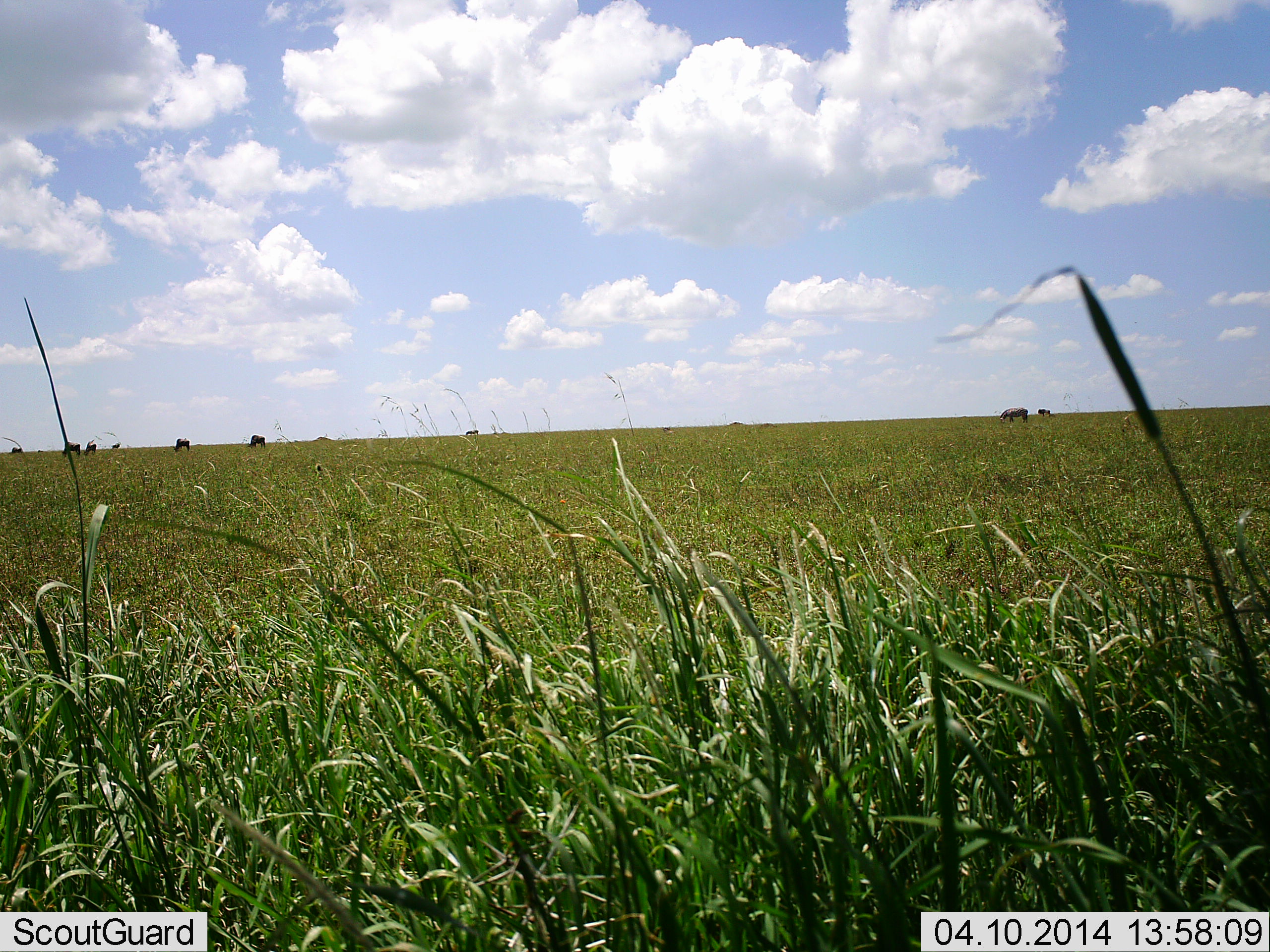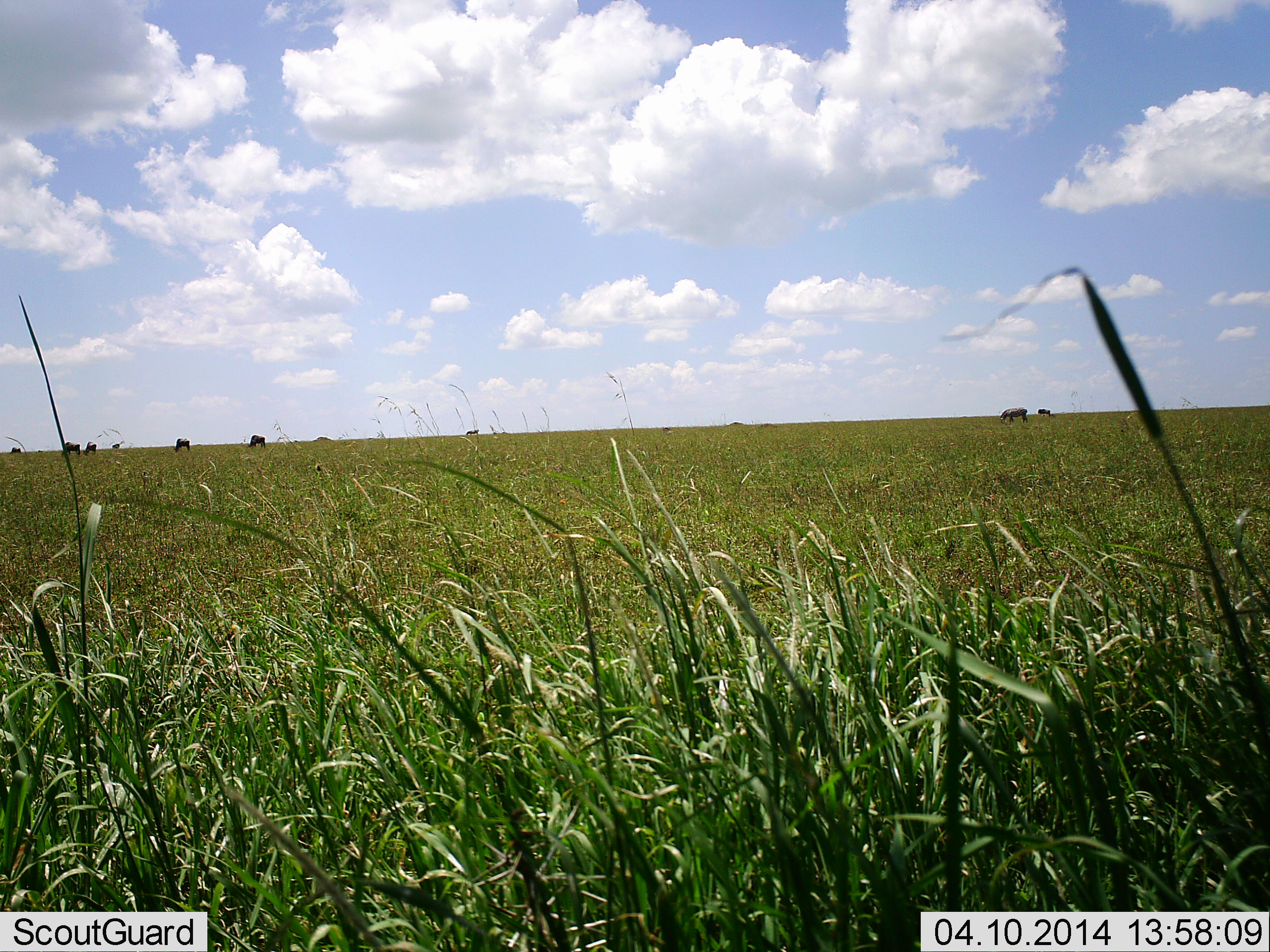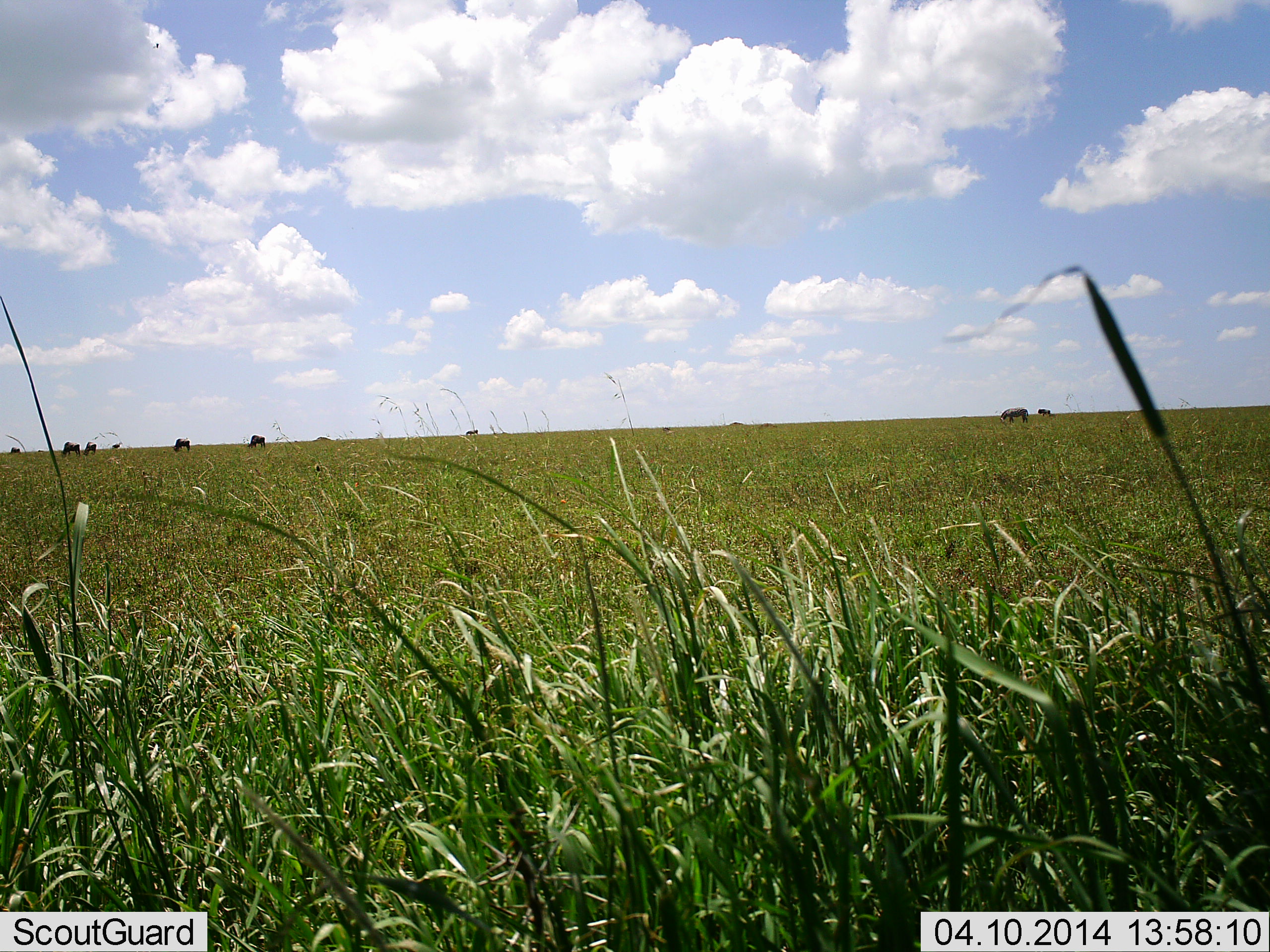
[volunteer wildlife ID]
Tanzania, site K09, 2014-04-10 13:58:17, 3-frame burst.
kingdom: Animalia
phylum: Chordata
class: Mammalia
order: Artiodactyla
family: Bovidae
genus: Connochaetes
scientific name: Connochaetes taurinus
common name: blue wildebeest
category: wildebeest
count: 7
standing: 33%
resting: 0%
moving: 0%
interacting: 0%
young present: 0%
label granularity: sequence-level